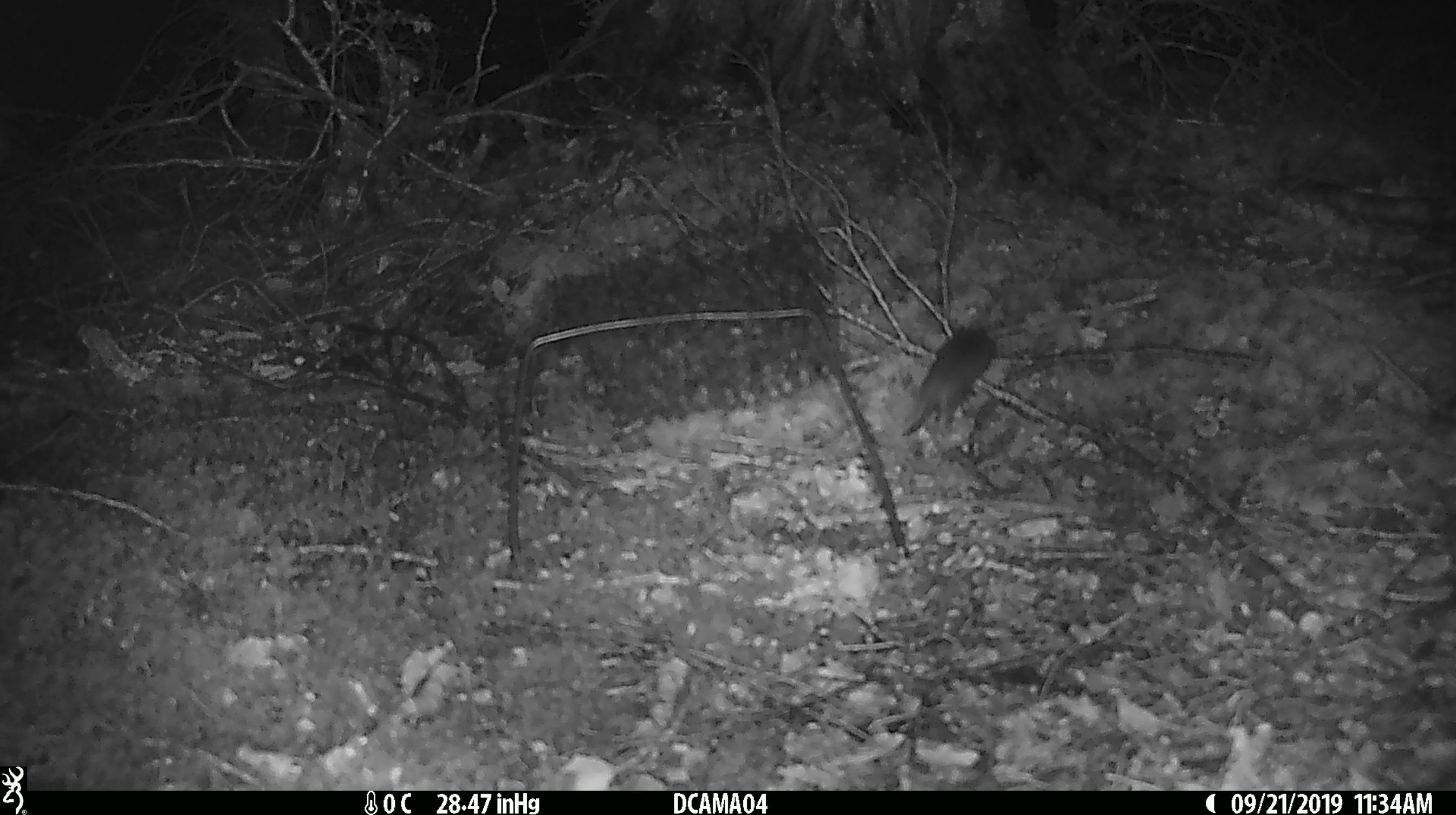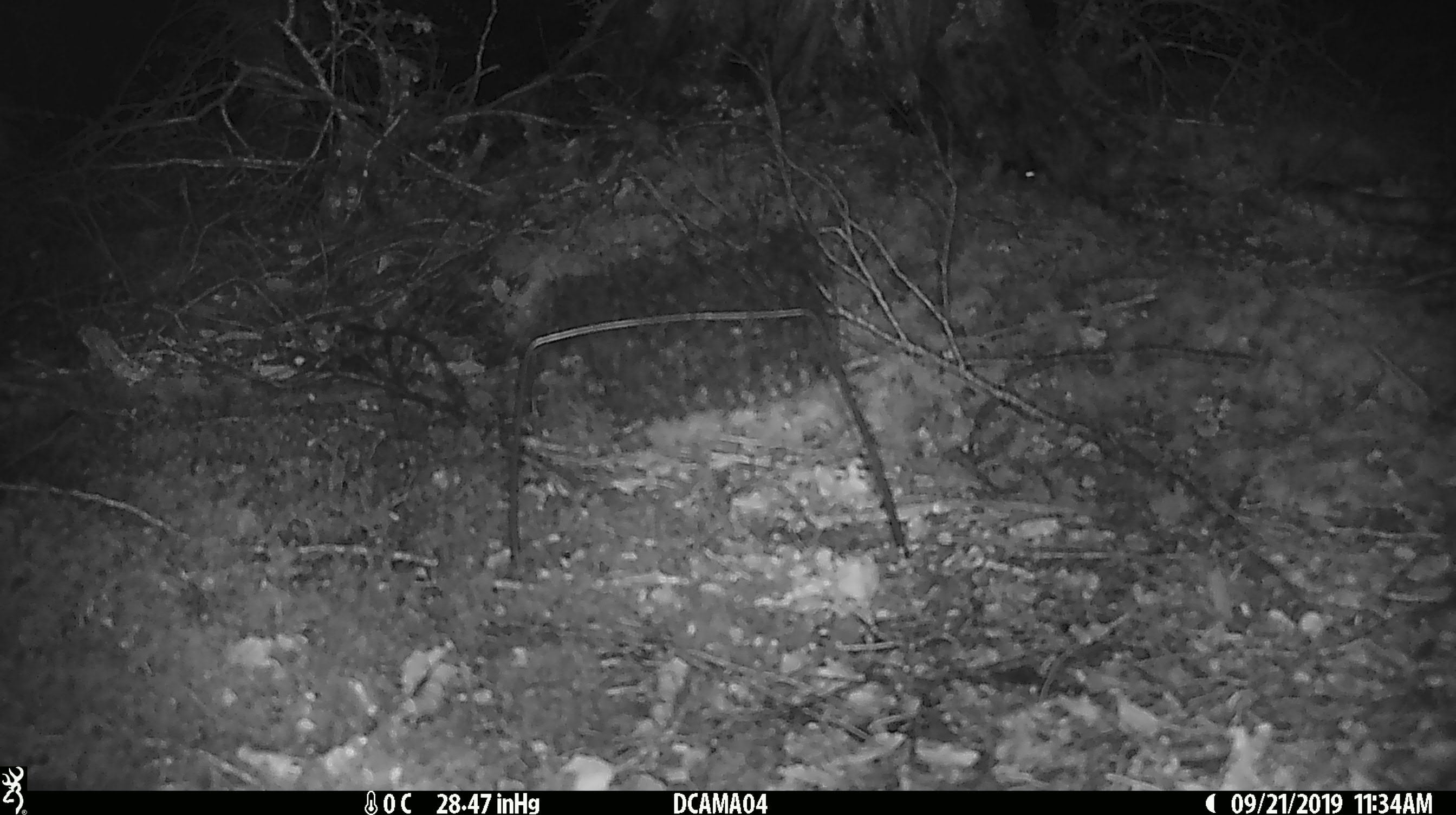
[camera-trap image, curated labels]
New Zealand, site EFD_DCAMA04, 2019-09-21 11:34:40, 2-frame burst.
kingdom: Animalia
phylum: Chordata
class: Mammalia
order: Rodentia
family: Muridae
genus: Mus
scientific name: Mus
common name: mouse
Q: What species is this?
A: Mouse (Mus).